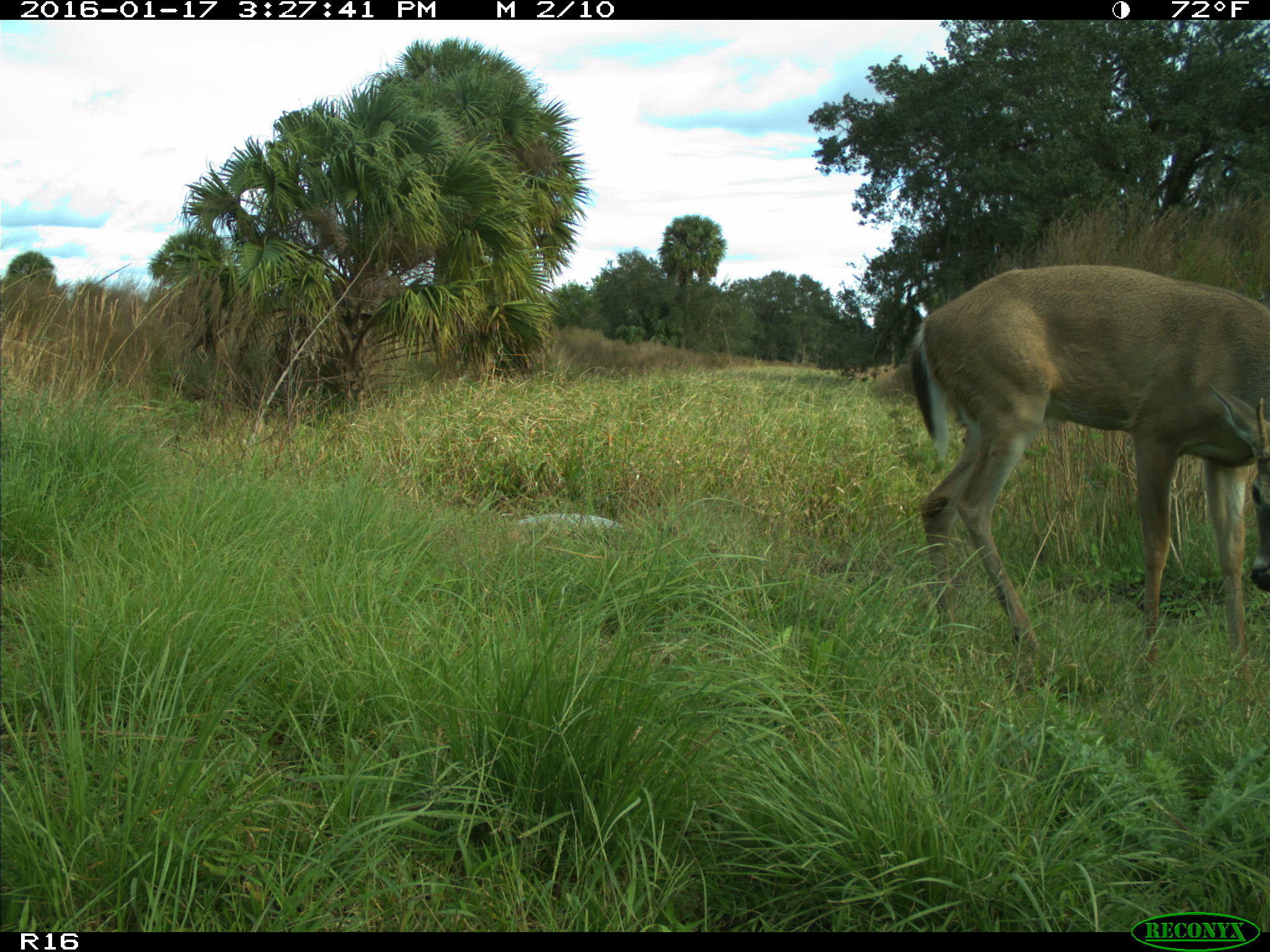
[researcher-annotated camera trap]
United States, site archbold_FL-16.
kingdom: Animalia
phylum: Chordata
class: Mammalia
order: Artiodactyla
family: Cervidae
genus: Odocoileus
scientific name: Odocoileus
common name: deer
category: unidentified deer